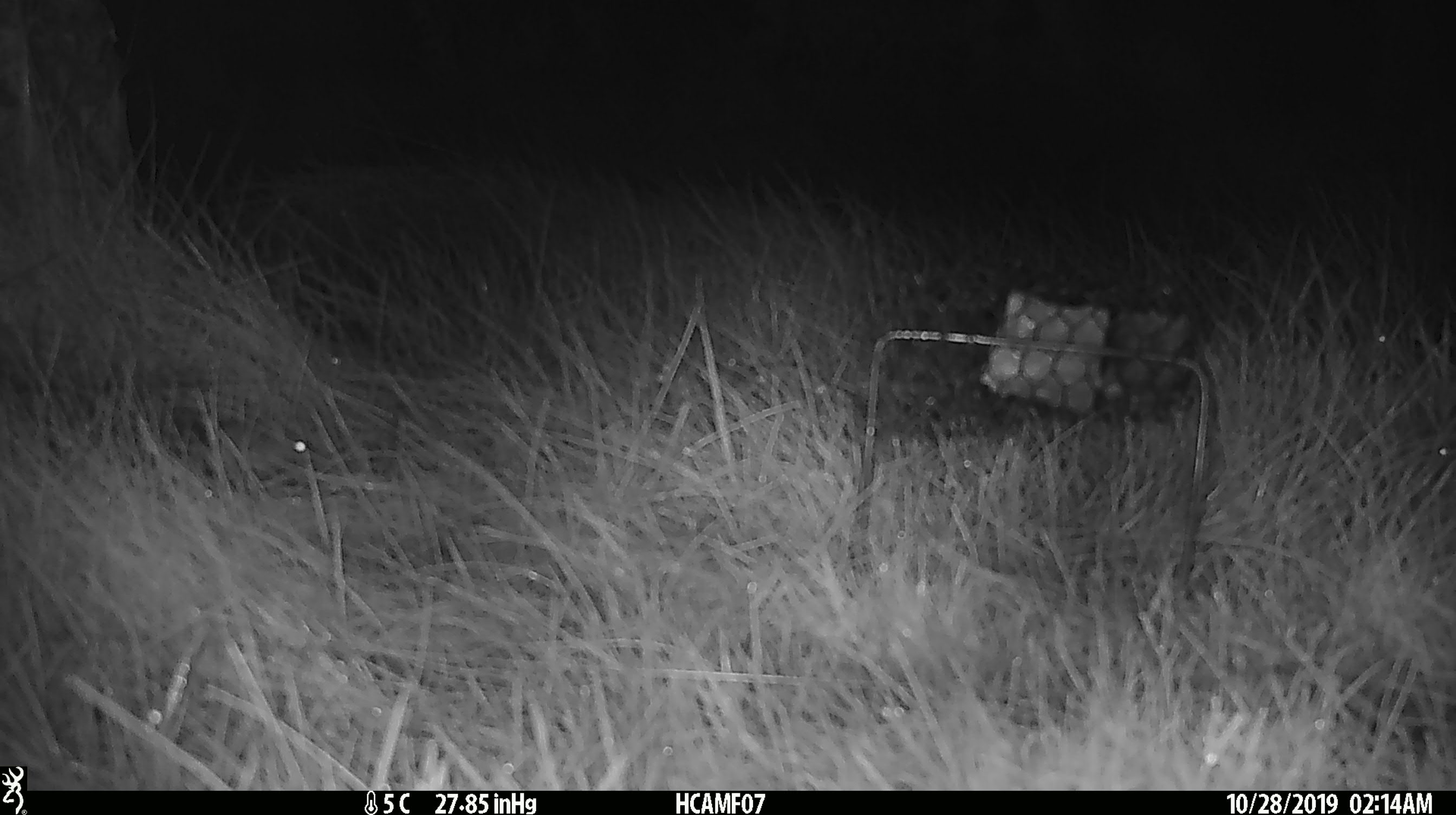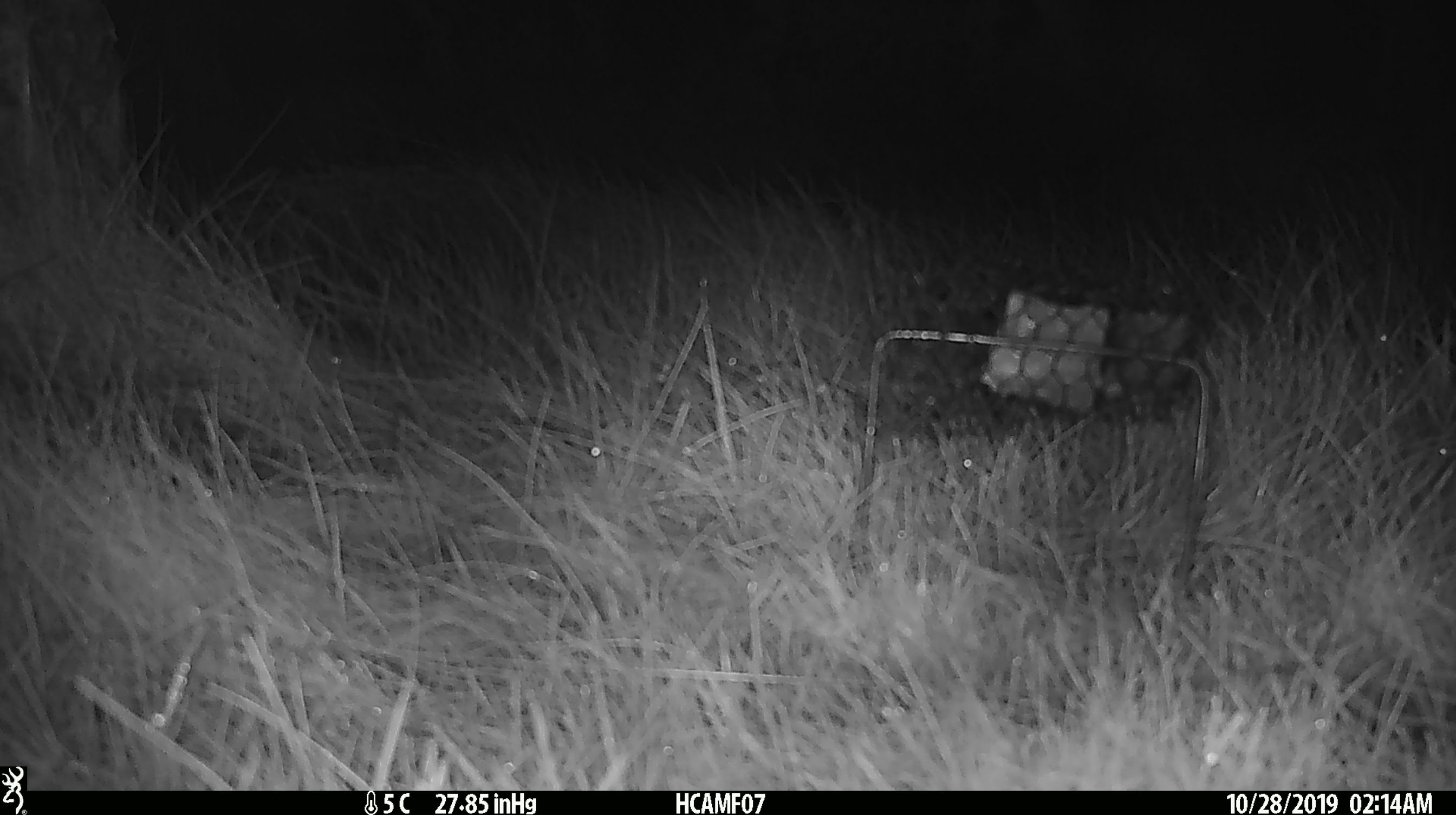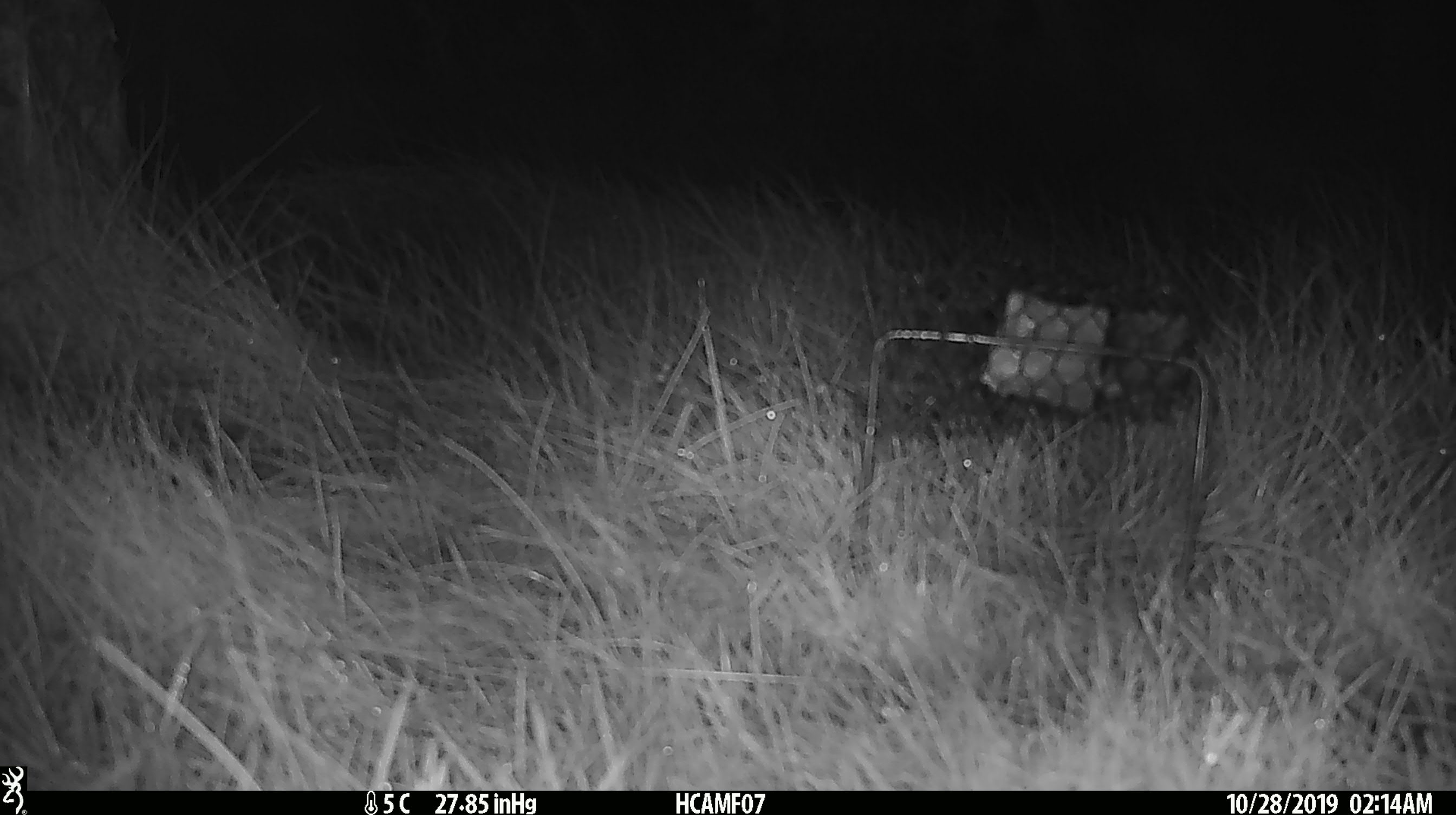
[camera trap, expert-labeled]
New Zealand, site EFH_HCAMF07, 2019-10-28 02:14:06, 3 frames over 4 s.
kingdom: Animalia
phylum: Chordata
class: Mammalia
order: Rodentia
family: Muridae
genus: Mus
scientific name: Mus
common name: mouse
Mouse (Mus).